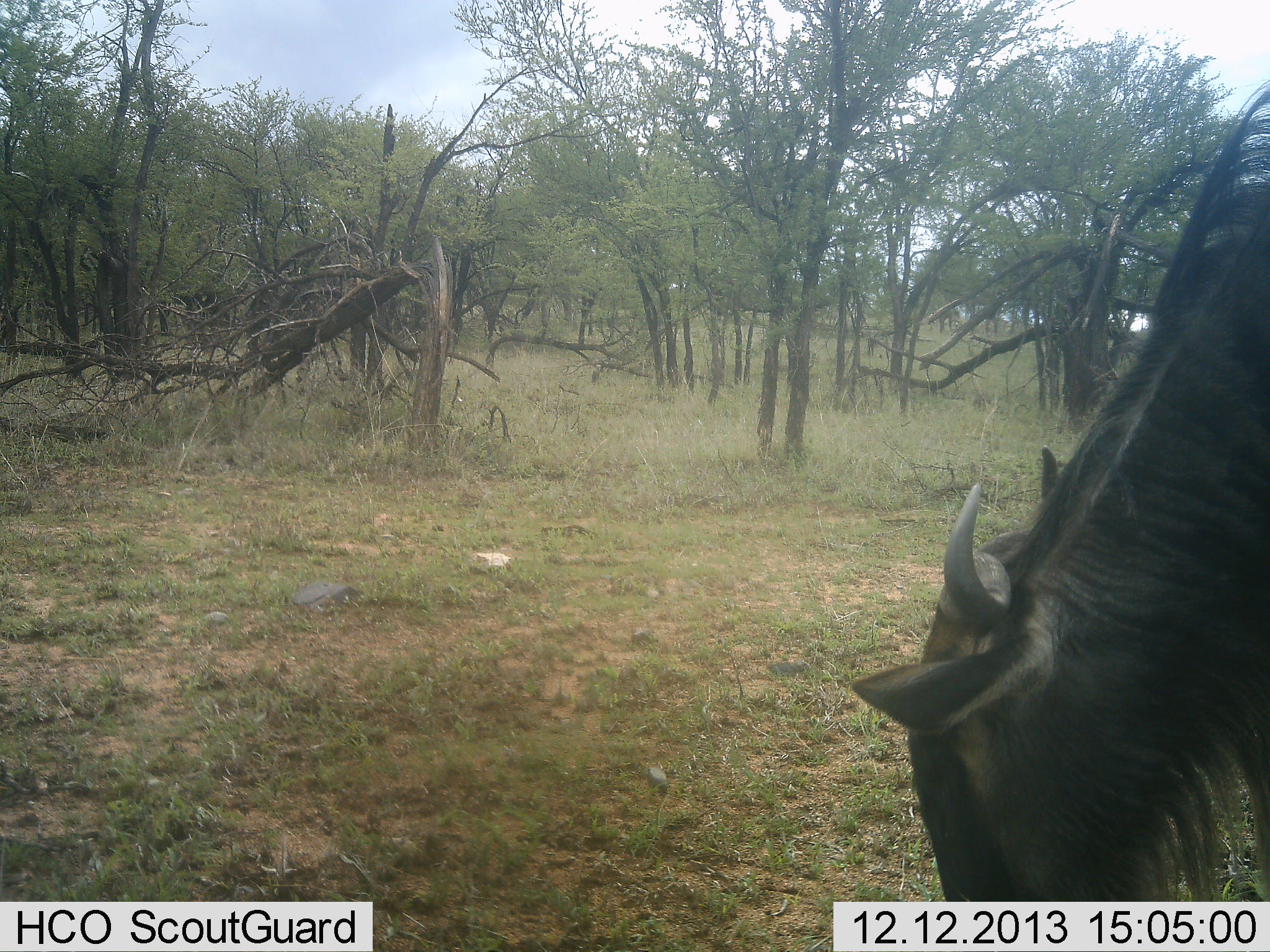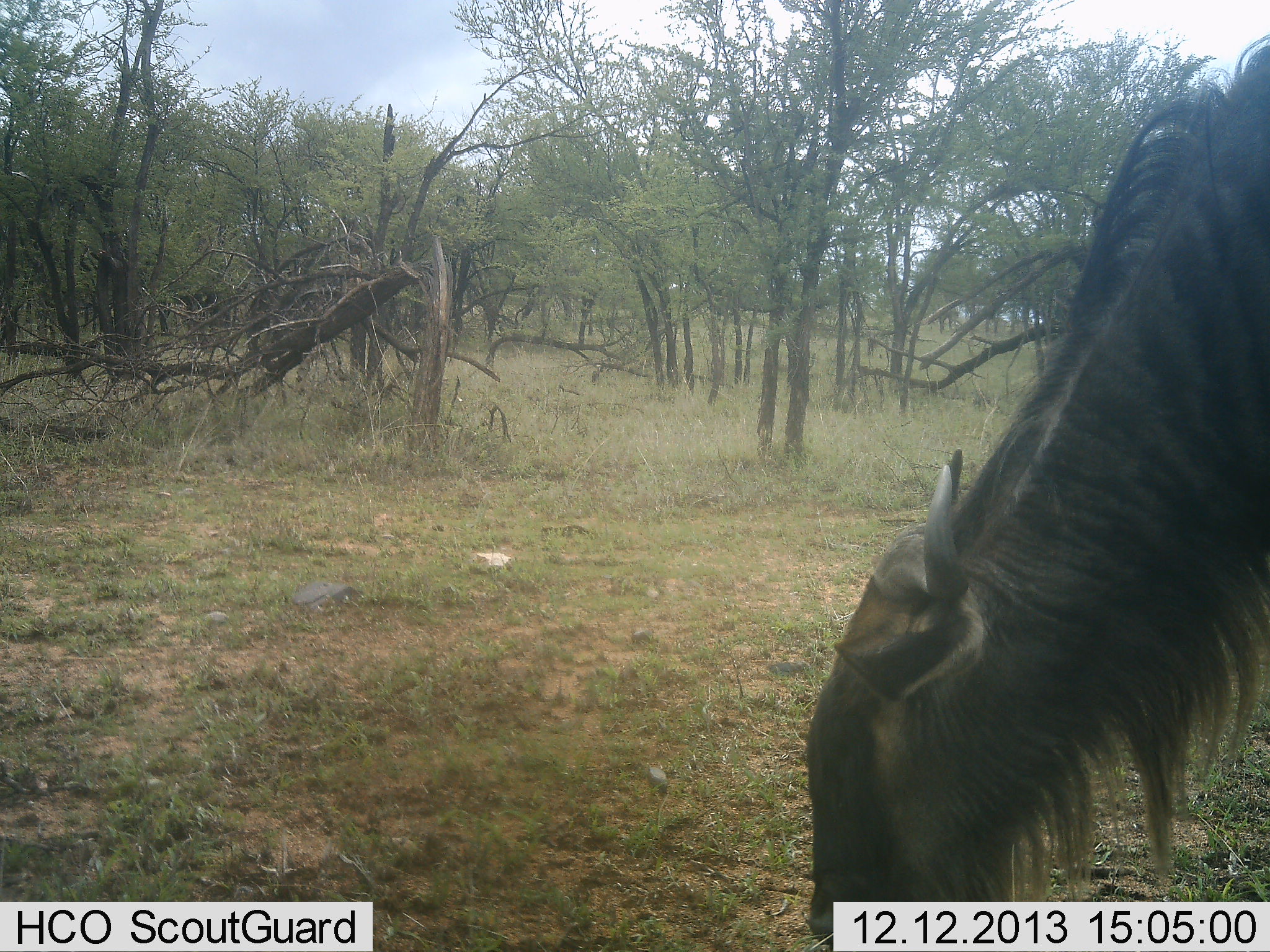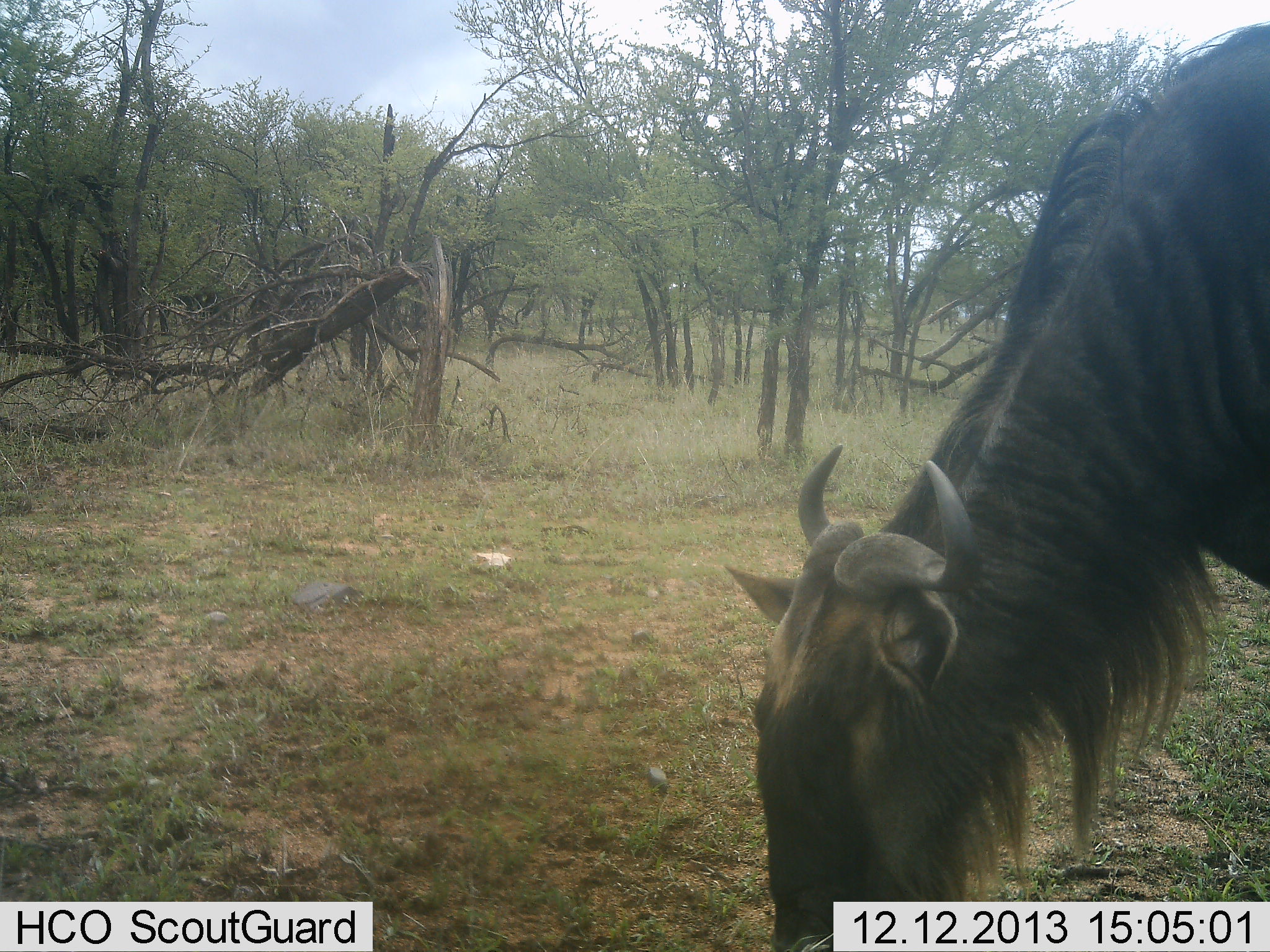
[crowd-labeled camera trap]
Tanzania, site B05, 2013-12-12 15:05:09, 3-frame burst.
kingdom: Animalia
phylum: Chordata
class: Mammalia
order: Artiodactyla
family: Bovidae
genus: Connochaetes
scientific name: Connochaetes taurinus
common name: blue wildebeest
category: wildebeest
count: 1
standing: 0%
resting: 0%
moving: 0%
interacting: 0%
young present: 0%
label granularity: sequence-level